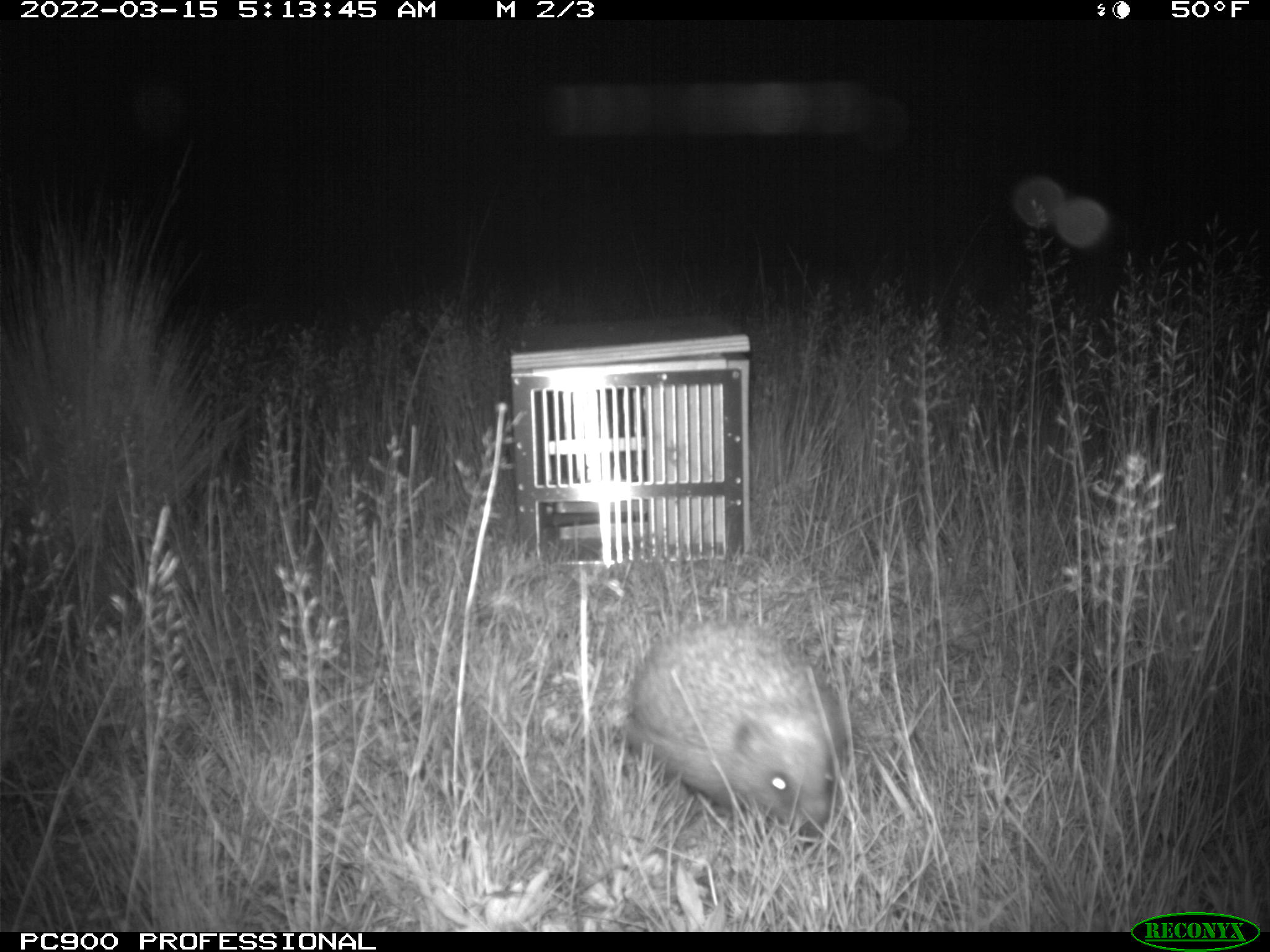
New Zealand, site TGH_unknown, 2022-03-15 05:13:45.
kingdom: Animalia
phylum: Chordata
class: Mammalia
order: Eulipotyphla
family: Erinaceidae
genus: Erinaceus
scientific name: Erinaceus europaeus europaeus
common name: european hedgehog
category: hedgehog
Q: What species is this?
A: Hedgehog (european hedgehog) (Erinaceus europaeus europaeus).